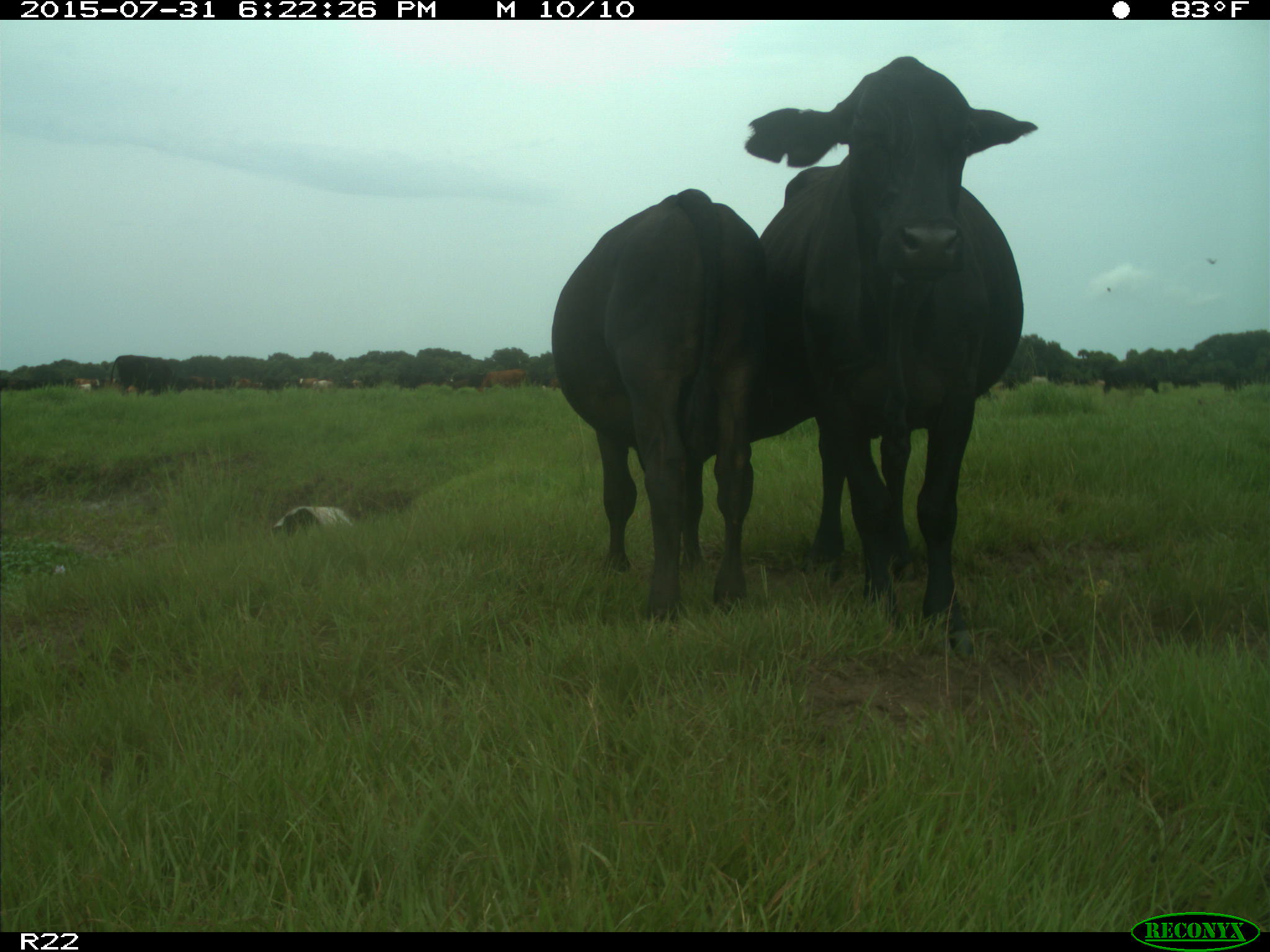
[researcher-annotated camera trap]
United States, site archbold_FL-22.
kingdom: Animalia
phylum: Chordata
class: Mammalia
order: Artiodactyla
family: Bovidae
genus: Bos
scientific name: Bos taurus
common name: domestic cow